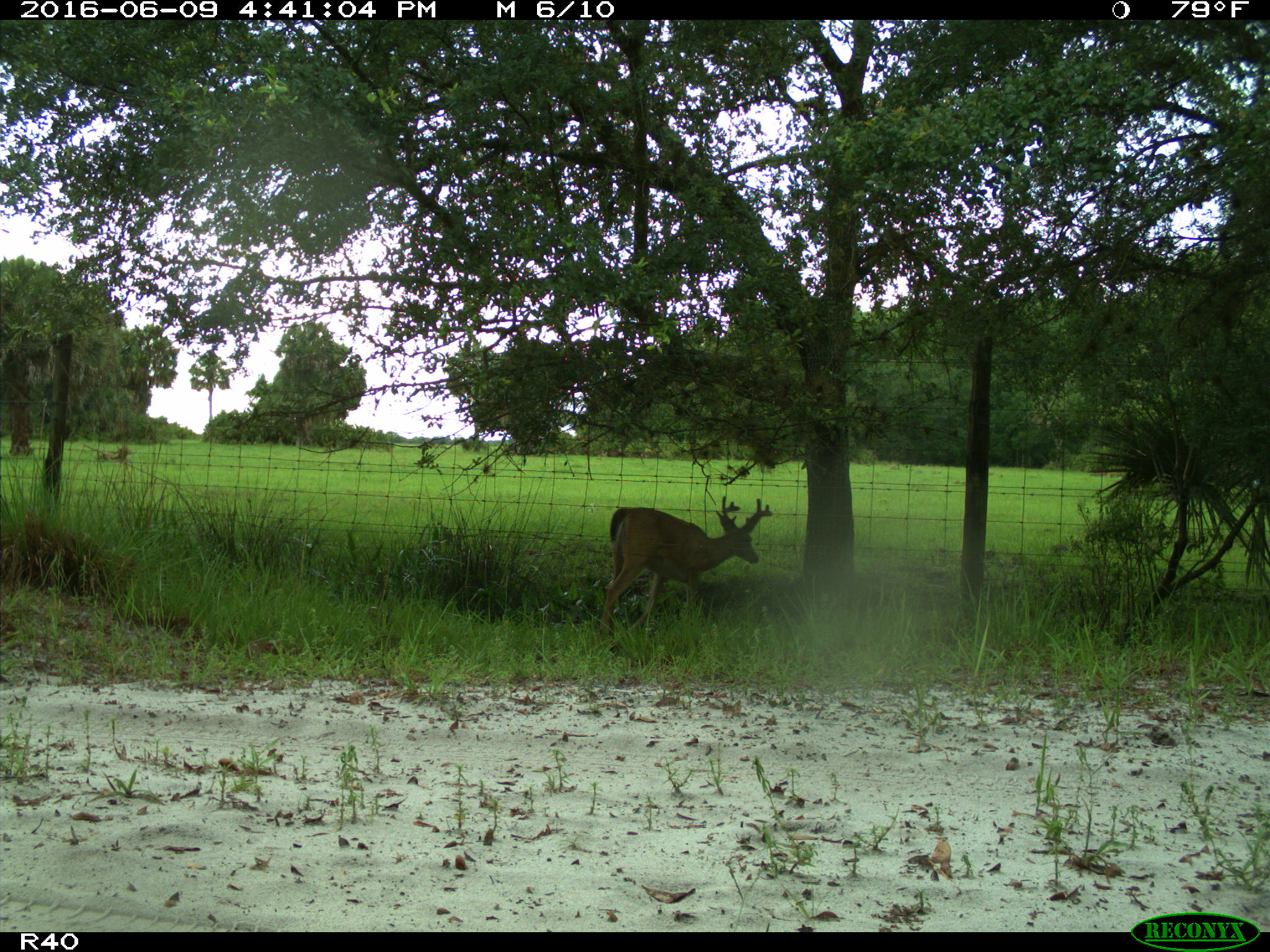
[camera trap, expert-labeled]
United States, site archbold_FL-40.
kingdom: Animalia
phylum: Chordata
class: Mammalia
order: Artiodactyla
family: Cervidae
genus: Odocoileus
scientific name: Odocoileus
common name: deer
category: unidentified deer